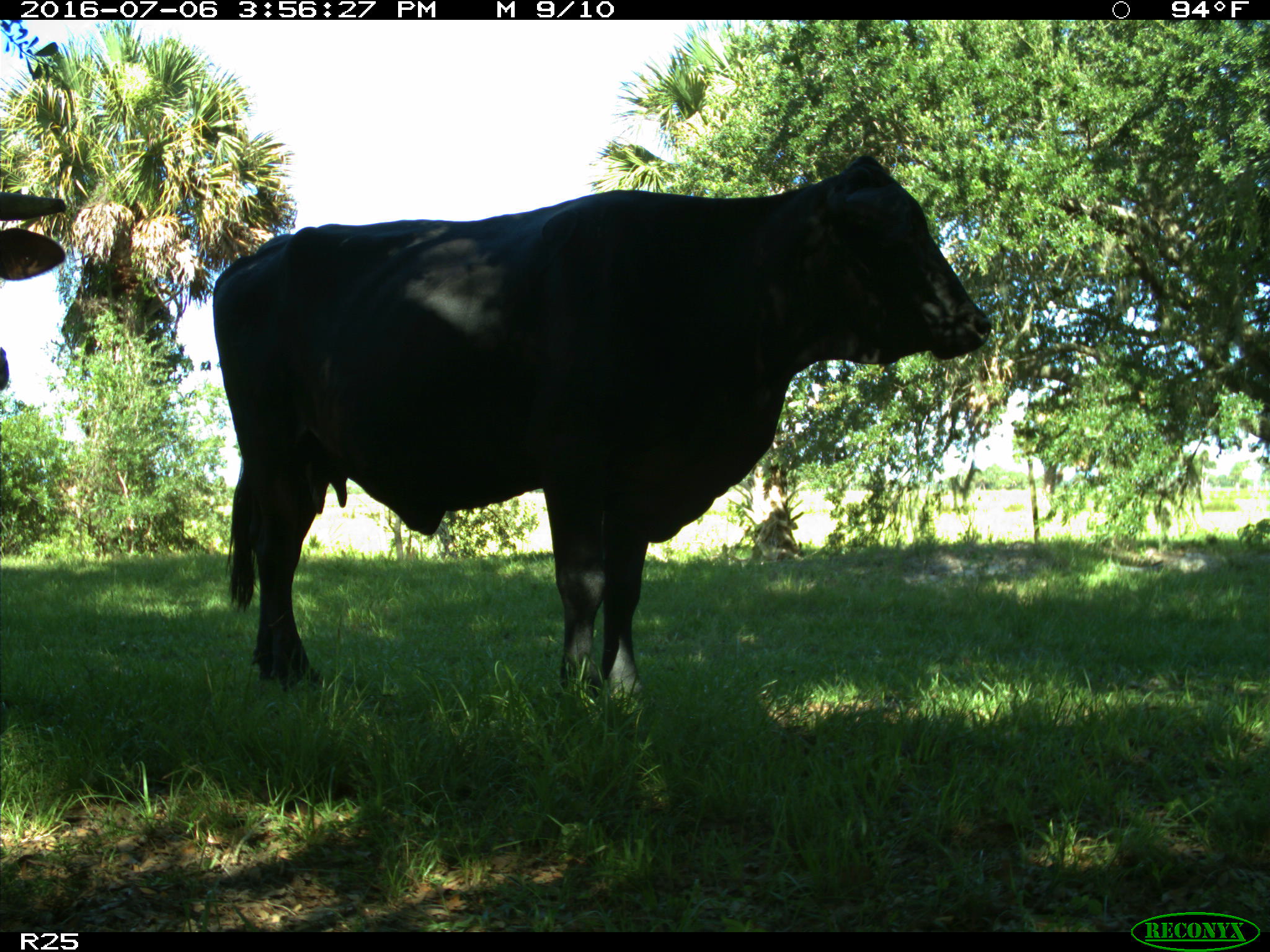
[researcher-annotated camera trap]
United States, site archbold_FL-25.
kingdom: Animalia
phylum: Chordata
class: Mammalia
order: Artiodactyla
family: Bovidae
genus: Bos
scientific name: Bos taurus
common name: domestic cow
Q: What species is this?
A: Bos taurus (domestic cow).